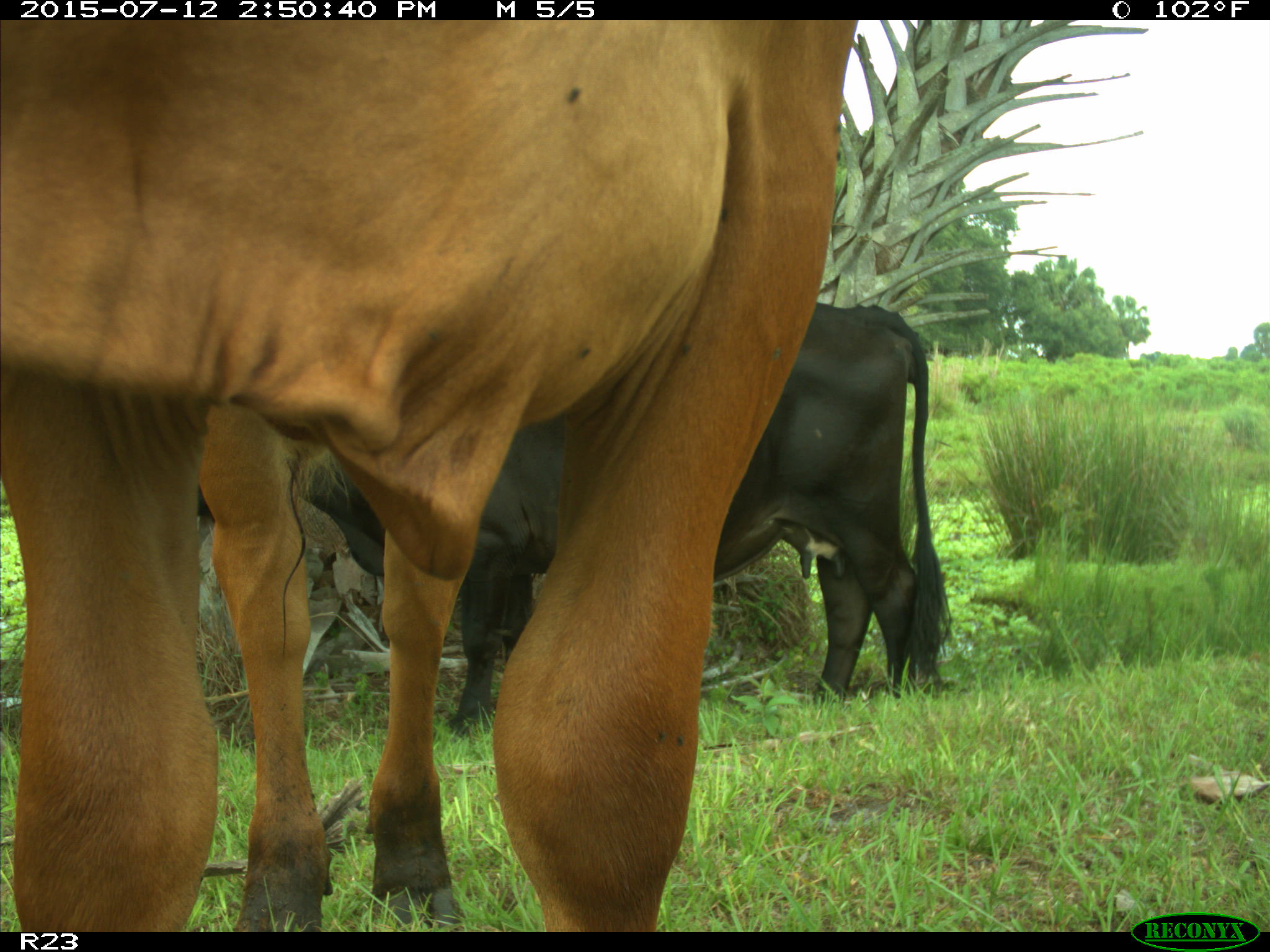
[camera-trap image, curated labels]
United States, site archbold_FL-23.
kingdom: Animalia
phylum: Chordata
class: Mammalia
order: Artiodactyla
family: Bovidae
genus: Bos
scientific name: Bos taurus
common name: domestic cow